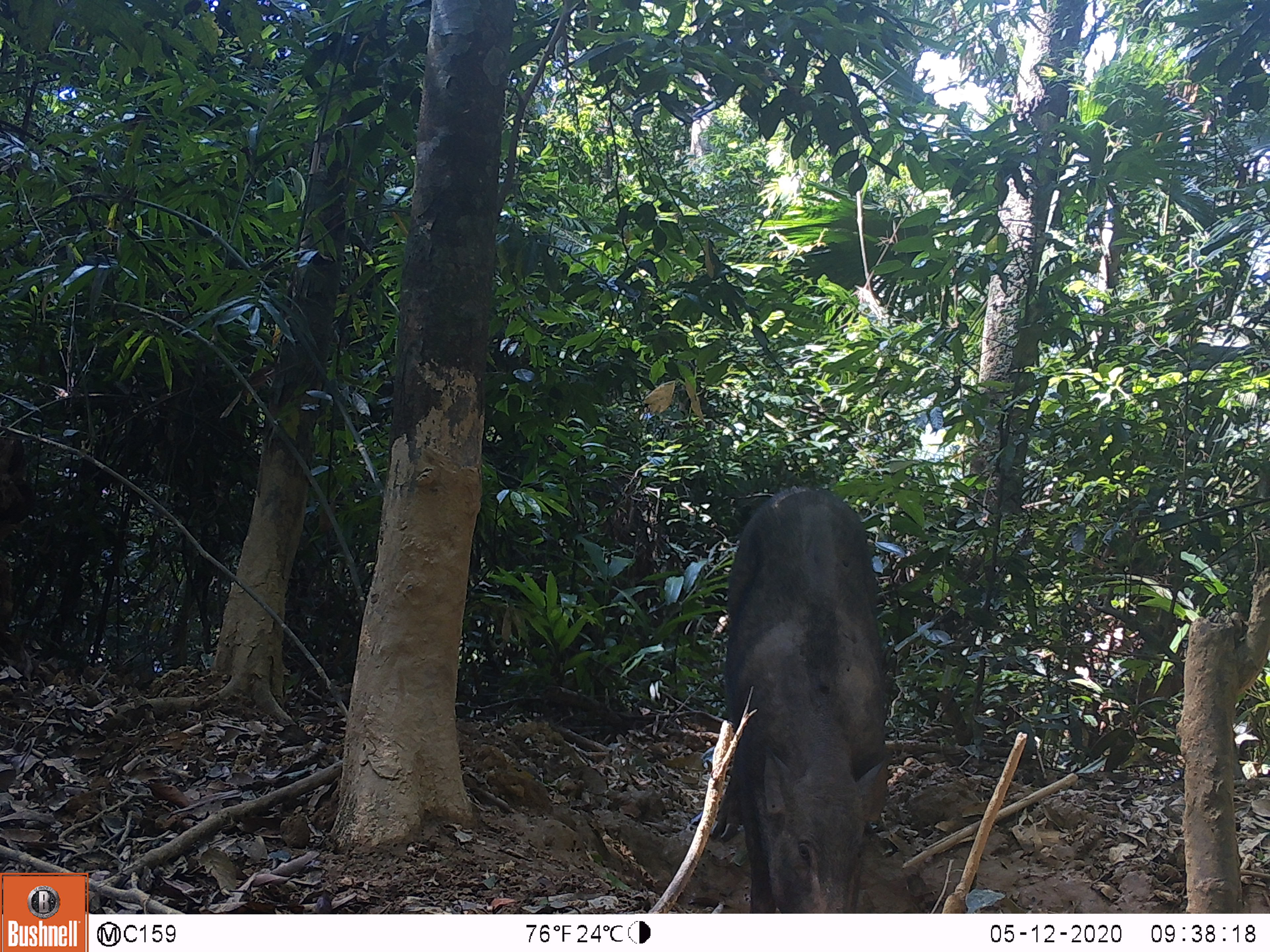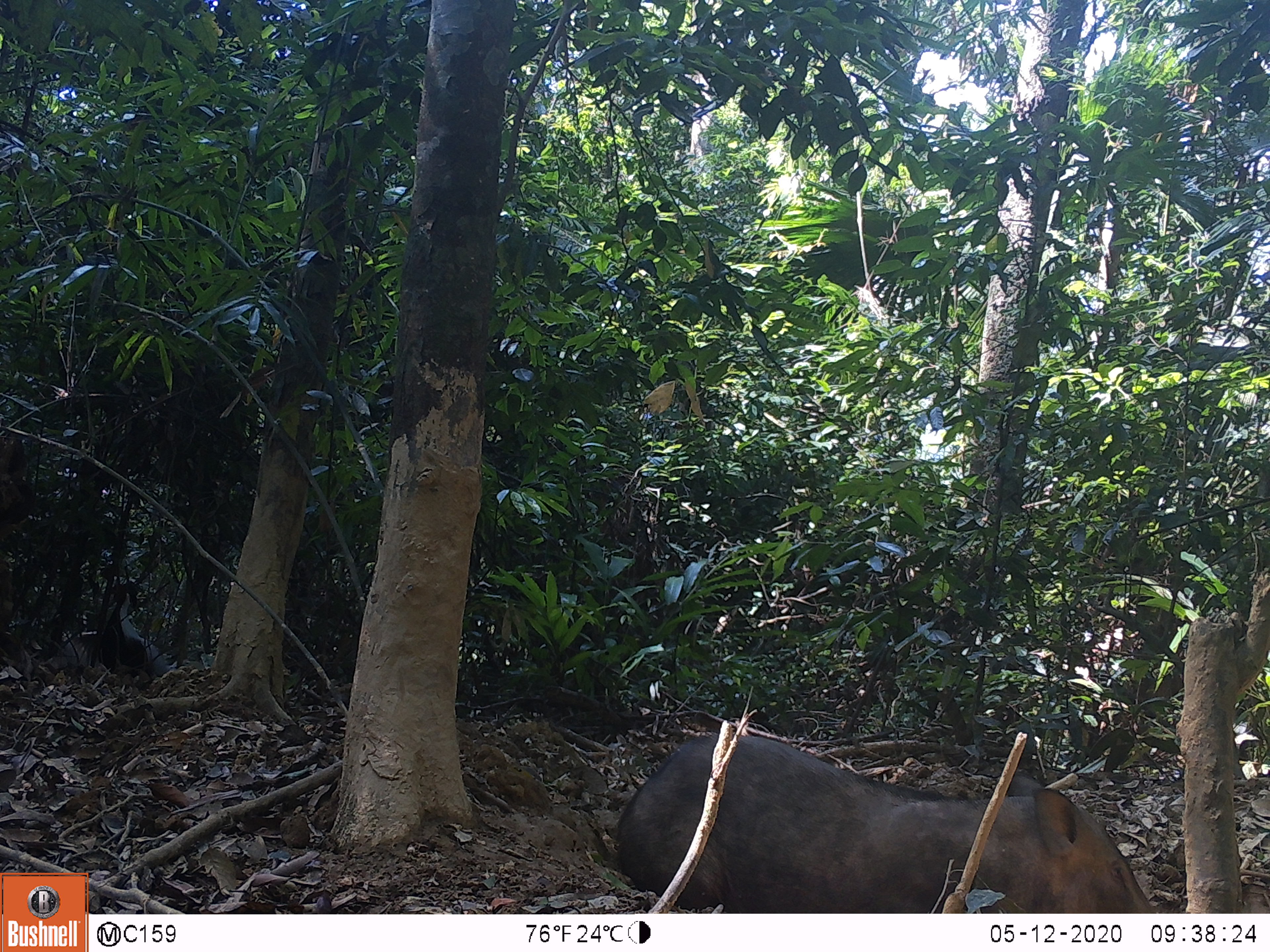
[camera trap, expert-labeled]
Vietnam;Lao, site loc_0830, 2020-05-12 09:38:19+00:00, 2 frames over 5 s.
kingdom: Animalia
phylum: Chordata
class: Mammalia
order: Artiodactyla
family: Suidae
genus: Sus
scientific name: Sus scrofa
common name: eurasian wild pig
Eurasian wild pig (Sus scrofa). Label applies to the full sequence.